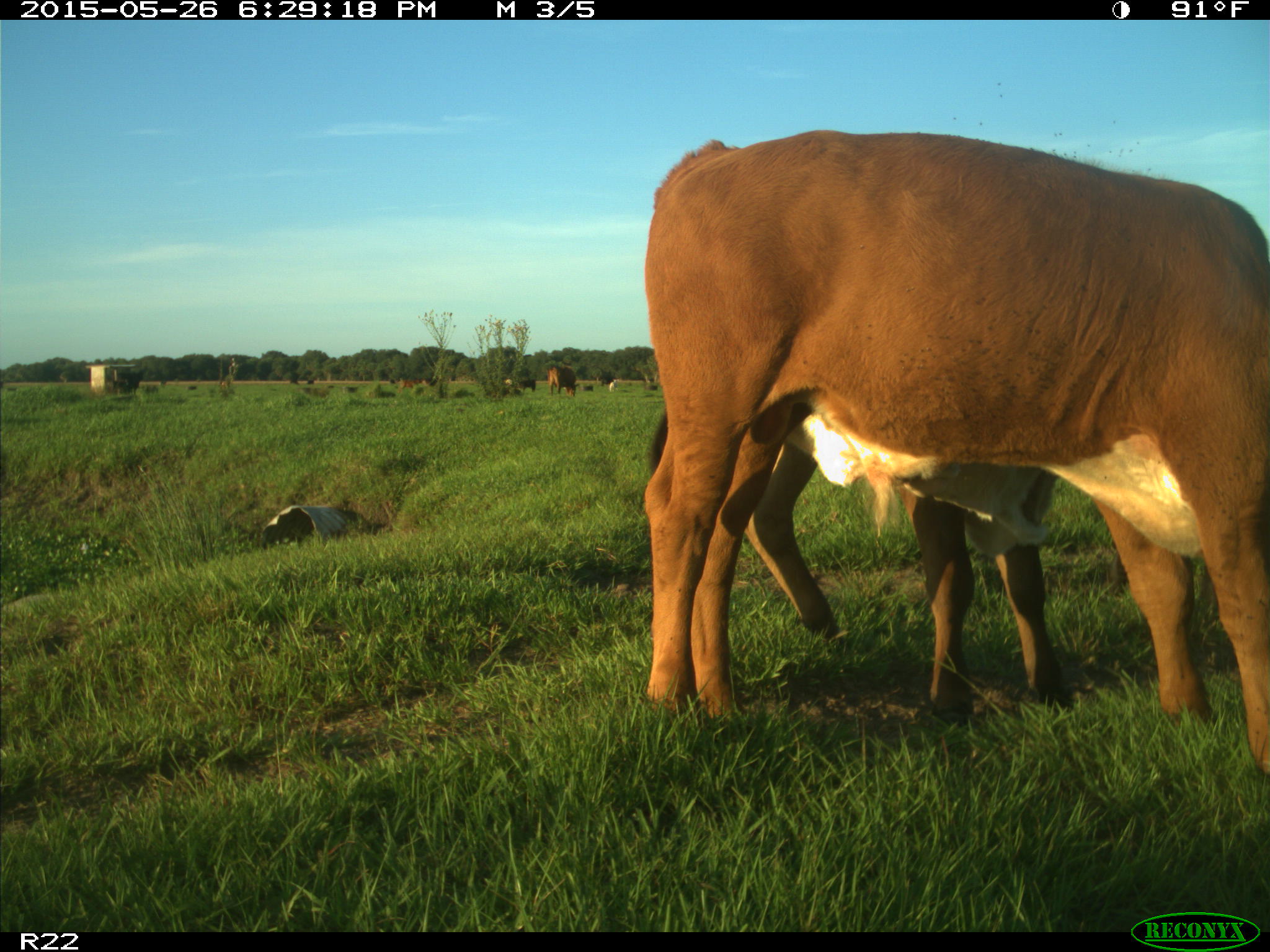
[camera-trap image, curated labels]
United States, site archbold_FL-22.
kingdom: Animalia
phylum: Chordata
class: Mammalia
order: Artiodactyla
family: Bovidae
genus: Bos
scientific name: Bos taurus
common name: domestic cow